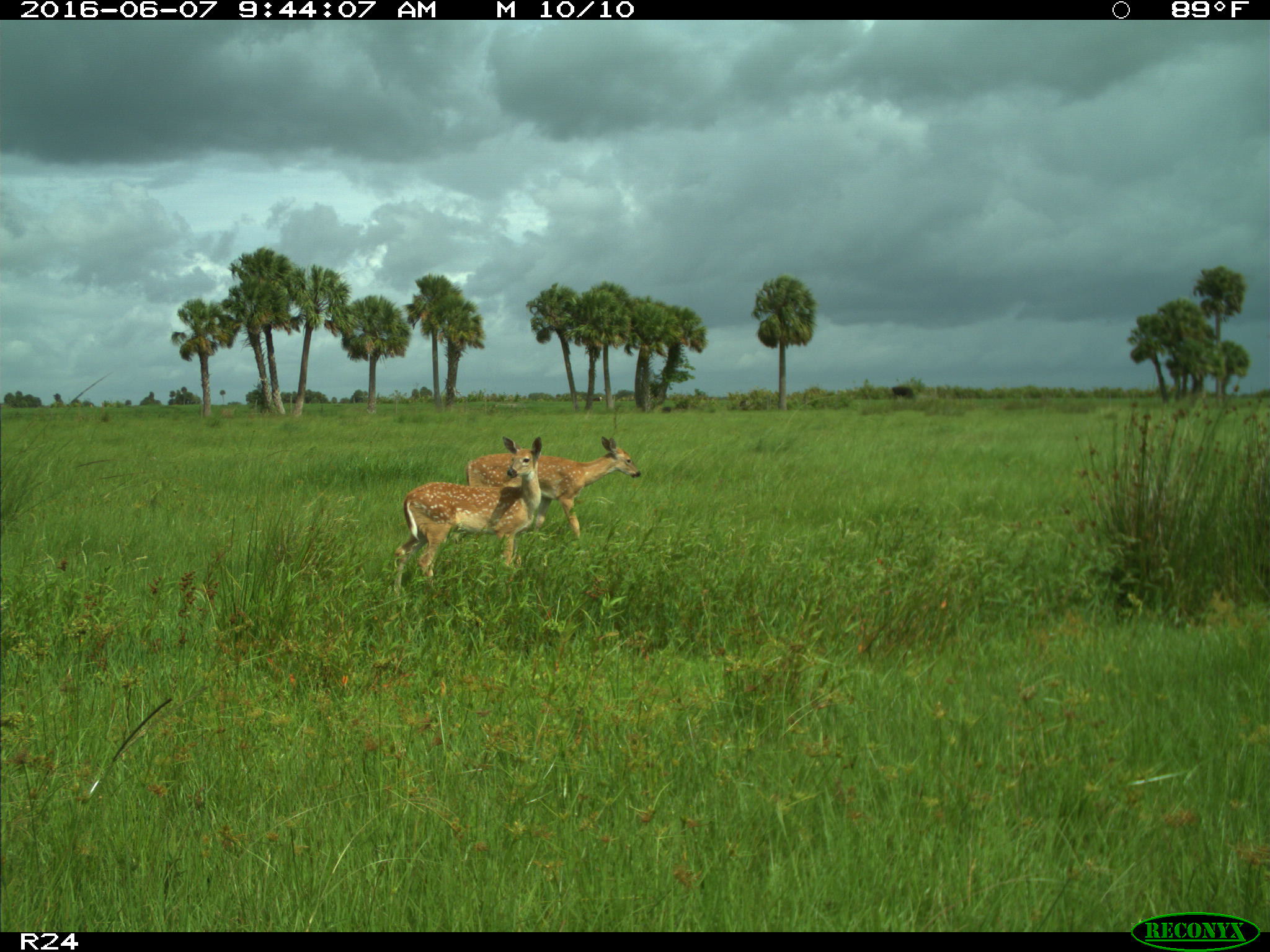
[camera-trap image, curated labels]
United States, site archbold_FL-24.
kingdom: Animalia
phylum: Chordata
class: Mammalia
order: Artiodactyla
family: Cervidae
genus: Odocoileus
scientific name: Odocoileus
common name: deer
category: unidentified deer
Unidentified deer (deer) (Odocoileus).